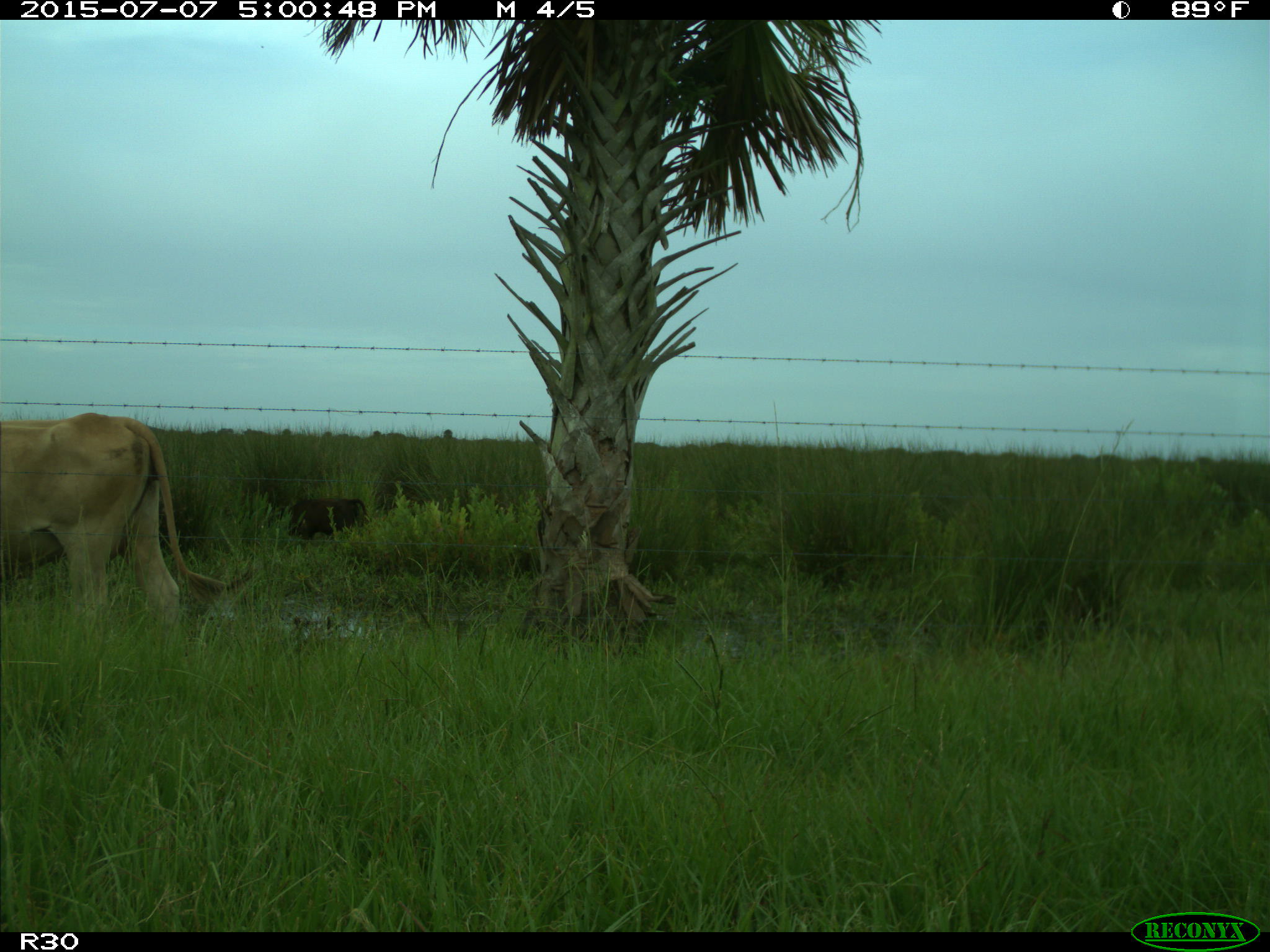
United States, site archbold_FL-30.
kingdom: Animalia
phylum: Chordata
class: Mammalia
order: Artiodactyla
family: Bovidae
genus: Bos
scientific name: Bos taurus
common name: domestic cow